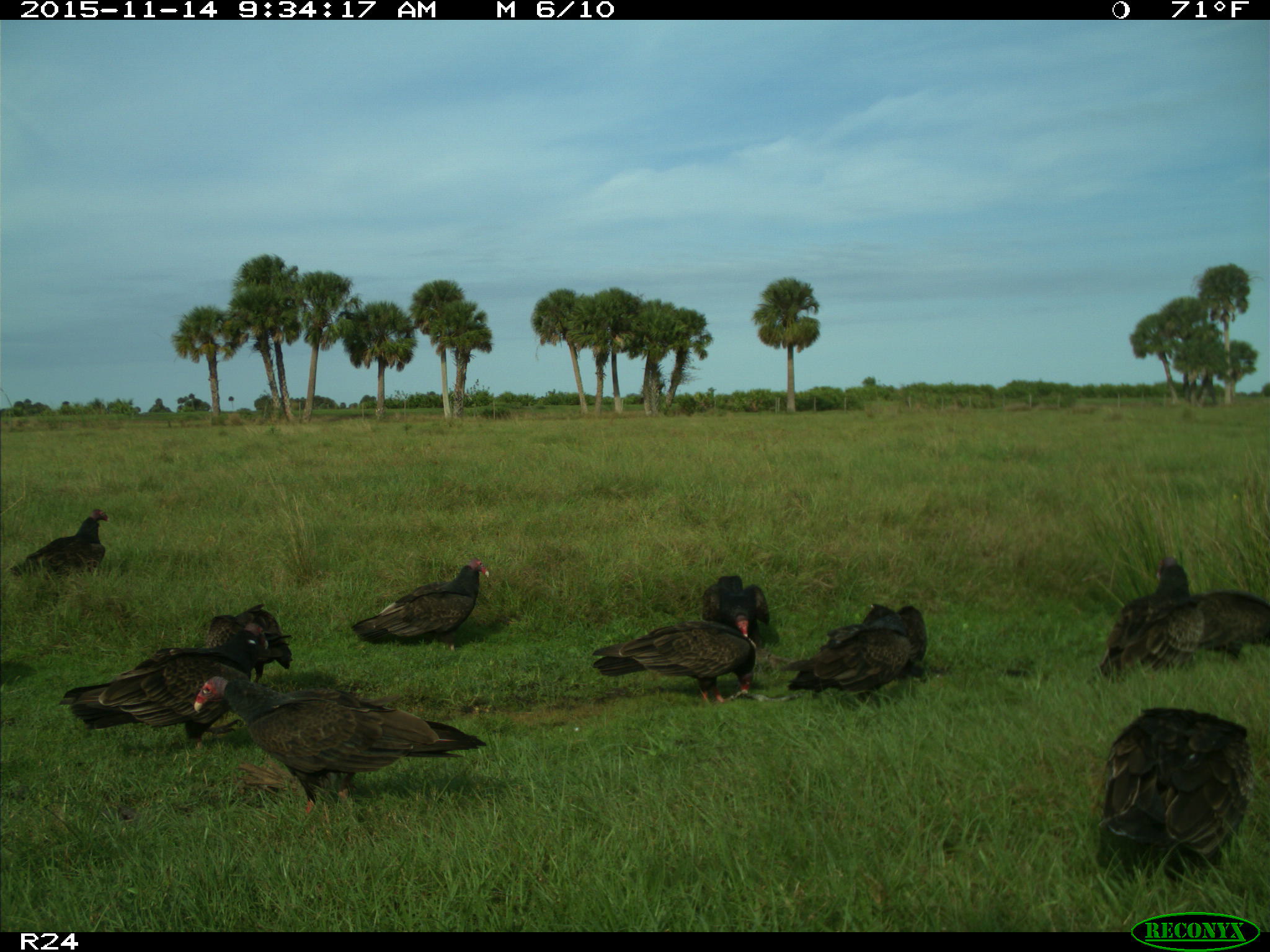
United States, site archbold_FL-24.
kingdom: Animalia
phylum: Chordata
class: Aves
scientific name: Aves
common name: birds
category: unidentified bird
Unidentified bird (birds) (Aves).